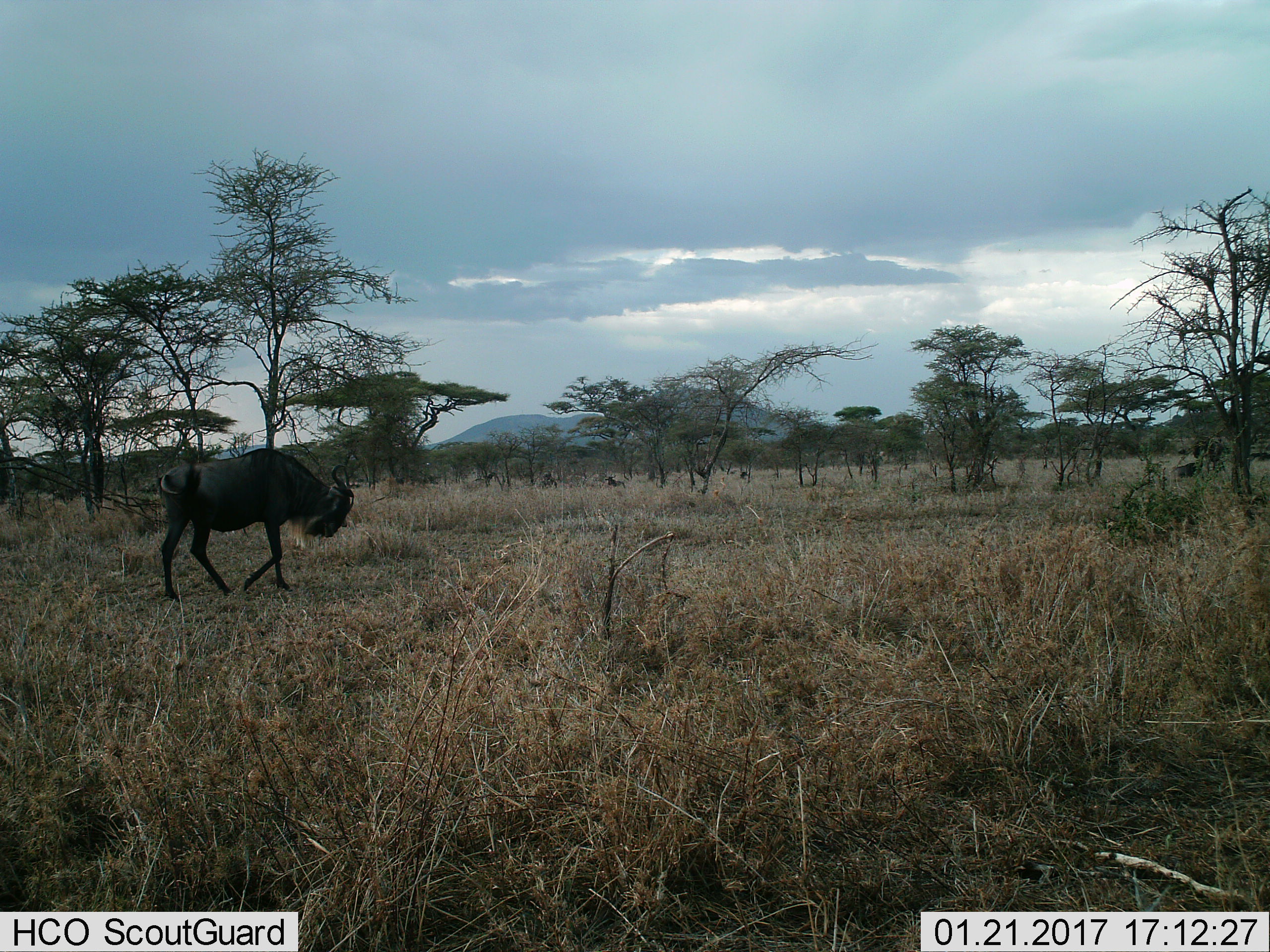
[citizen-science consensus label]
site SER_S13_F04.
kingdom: Animalia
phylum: Chordata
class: Mammalia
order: Artiodactyla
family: Bovidae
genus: Connochaetes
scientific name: Connochaetes taurinus taurinus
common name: blue wildebeest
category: wildebeestblue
Wildebeestblue (blue wildebeest) (Connochaetes taurinus taurinus), count 1. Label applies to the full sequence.